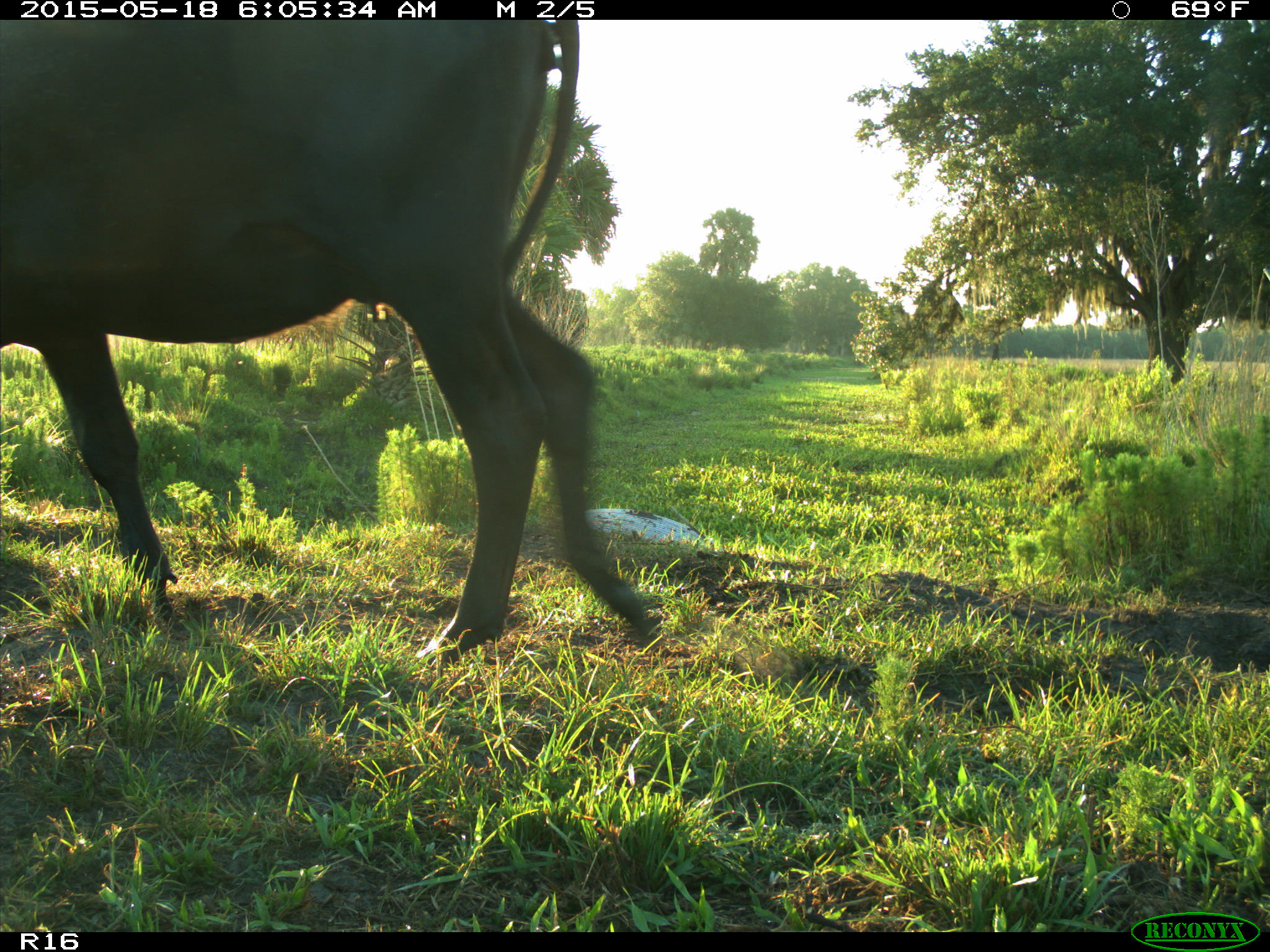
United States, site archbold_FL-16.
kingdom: Animalia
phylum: Chordata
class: Mammalia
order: Artiodactyla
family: Bovidae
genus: Bos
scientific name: Bos taurus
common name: domestic cow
Bos taurus (domestic cow).